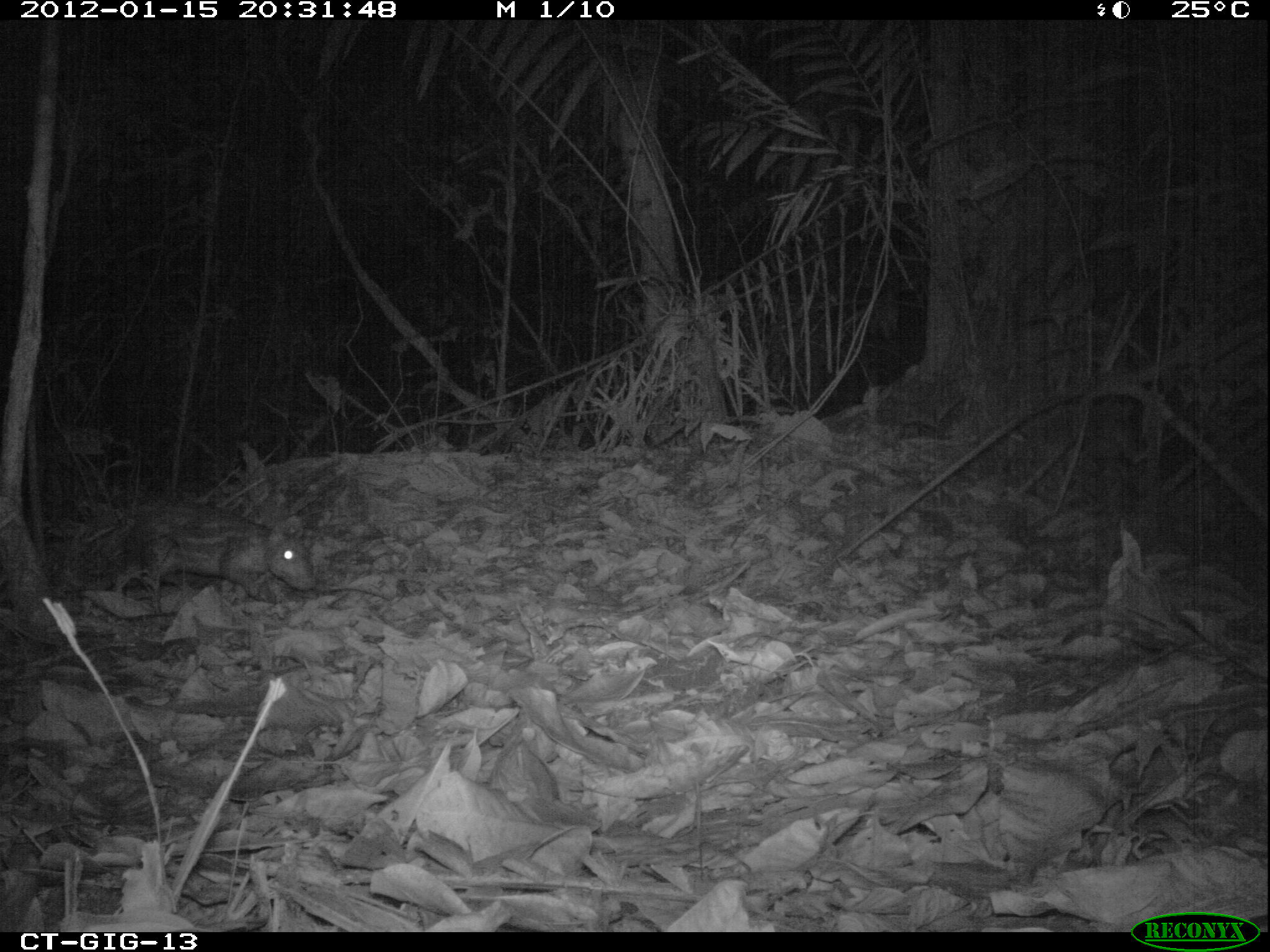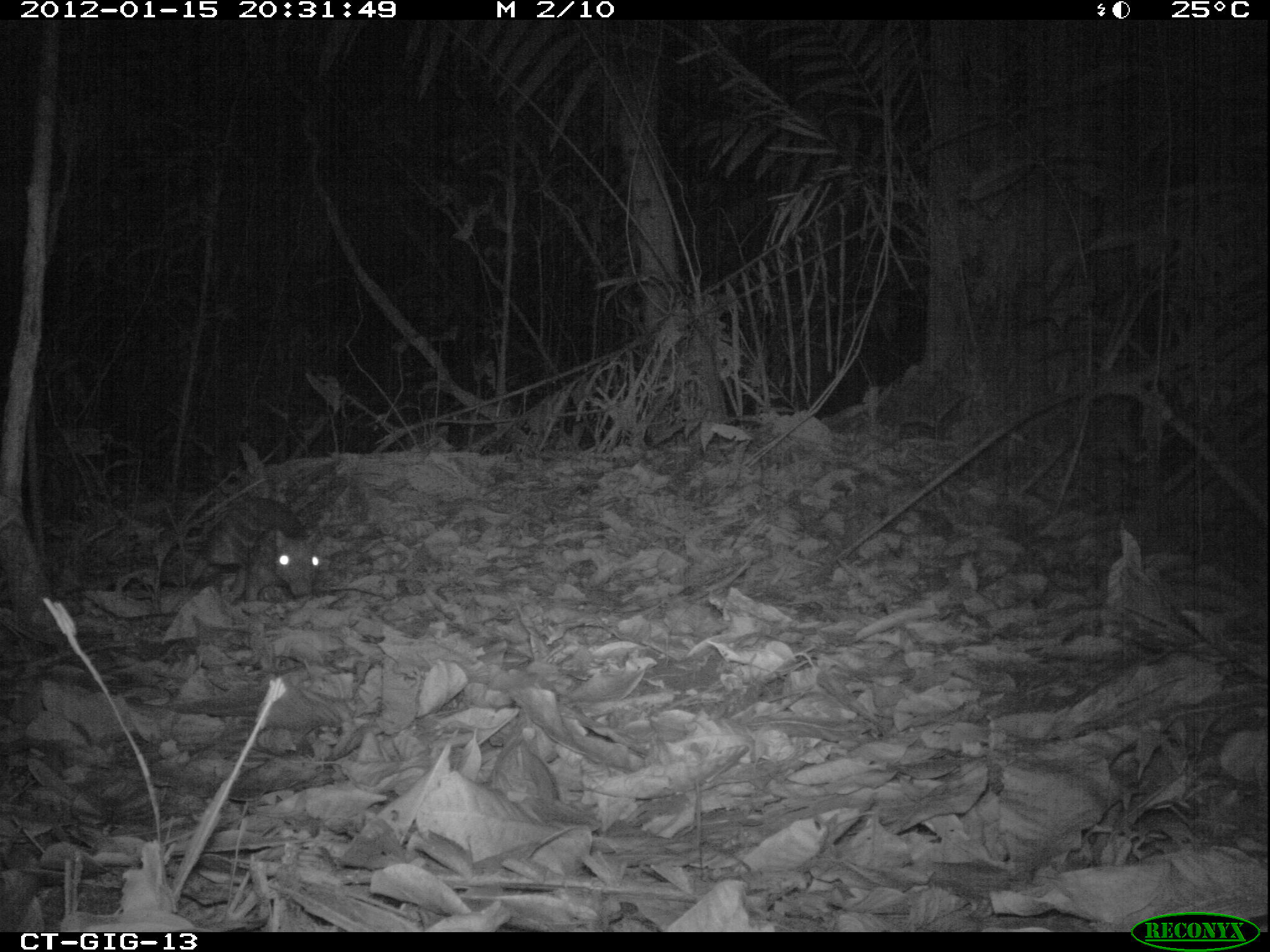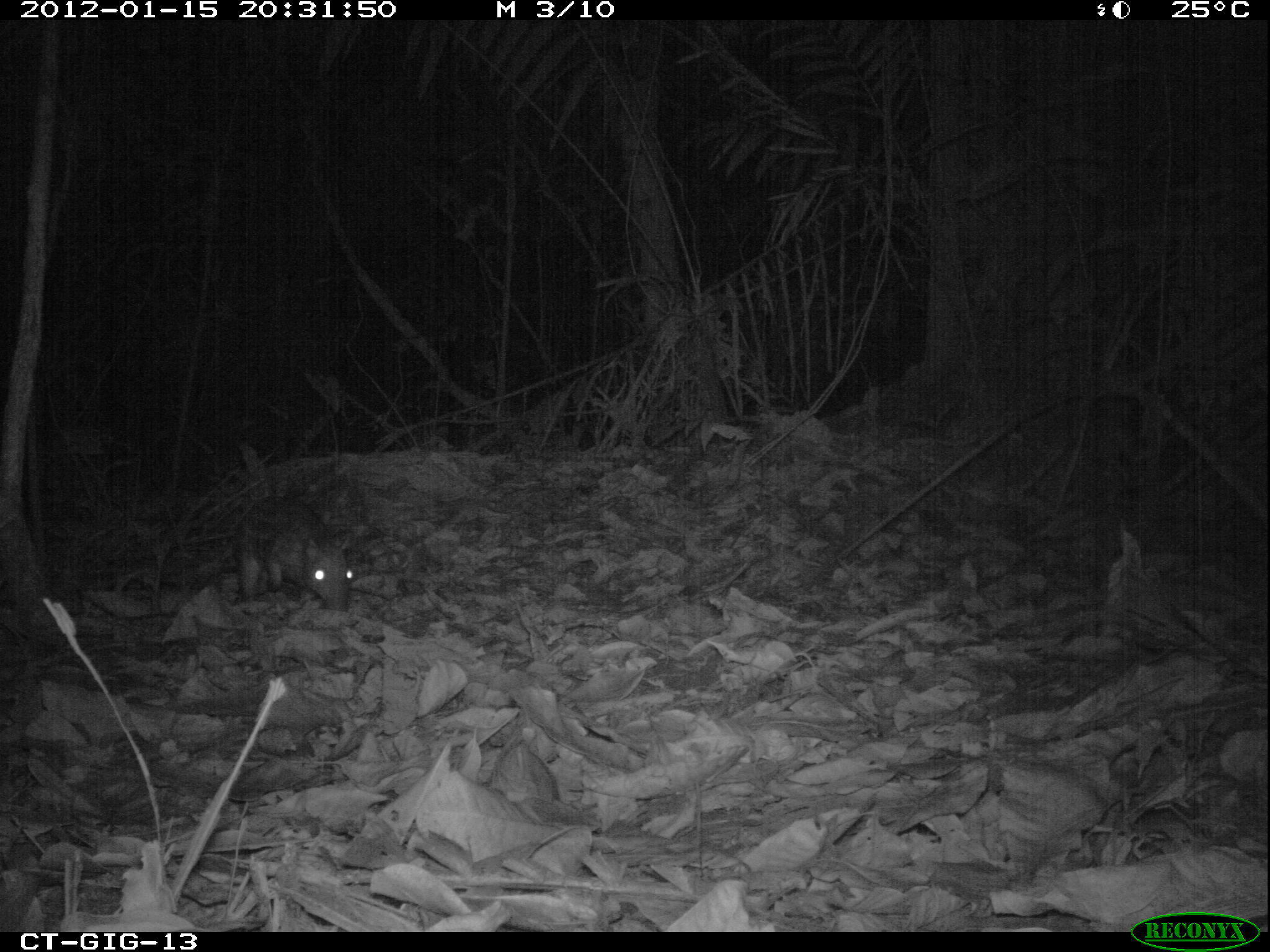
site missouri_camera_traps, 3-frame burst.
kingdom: Animalia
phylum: Chordata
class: Mammalia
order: Rodentia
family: Cuniculidae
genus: Cuniculus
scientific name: Cuniculus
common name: paca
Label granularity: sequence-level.